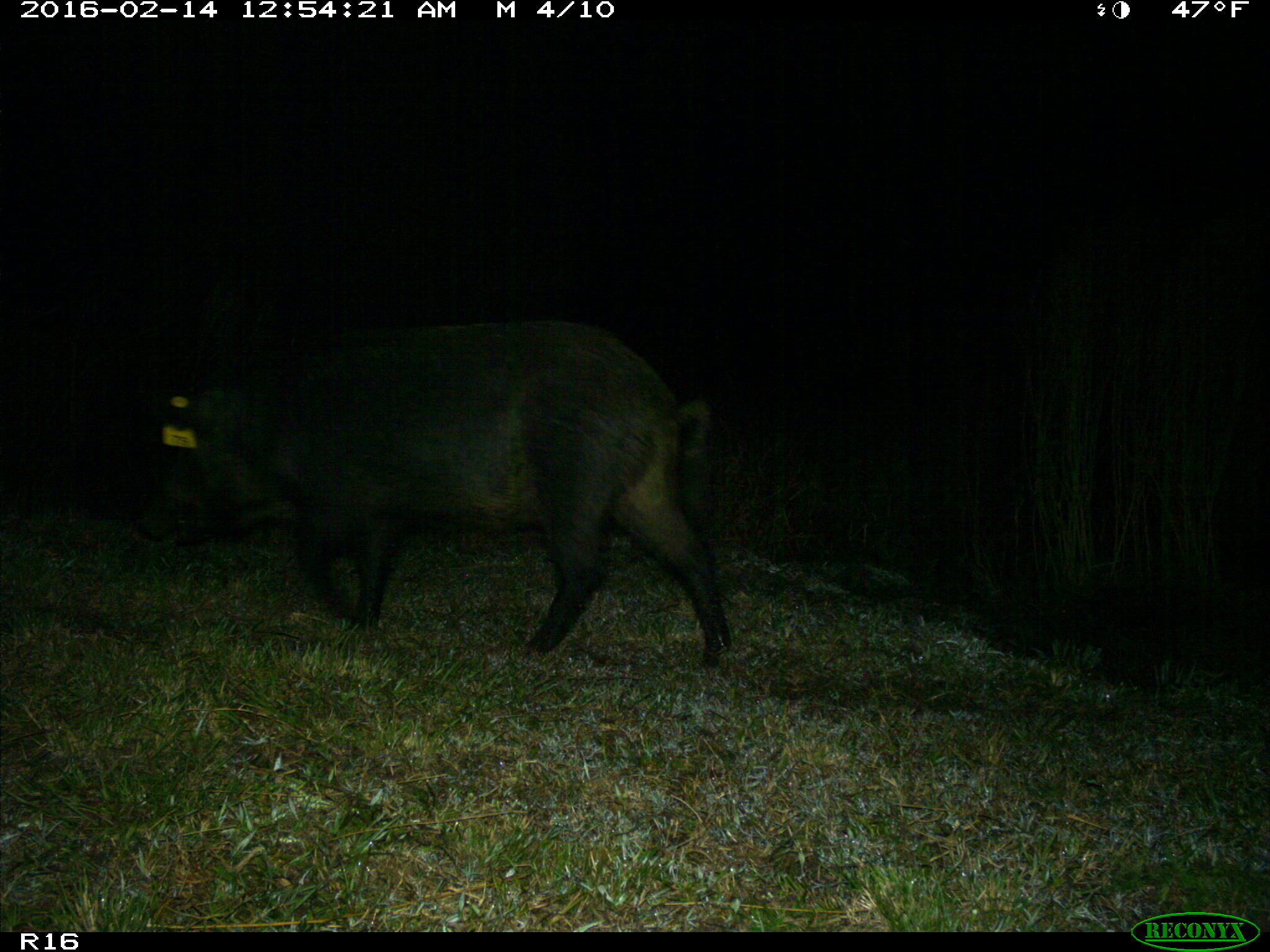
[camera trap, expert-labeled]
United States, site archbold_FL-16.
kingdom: Animalia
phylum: Chordata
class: Mammalia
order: Artiodactyla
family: Suidae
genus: Sus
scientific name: Sus scrofa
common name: wild boar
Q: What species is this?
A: Sus scrofa (wild boar).